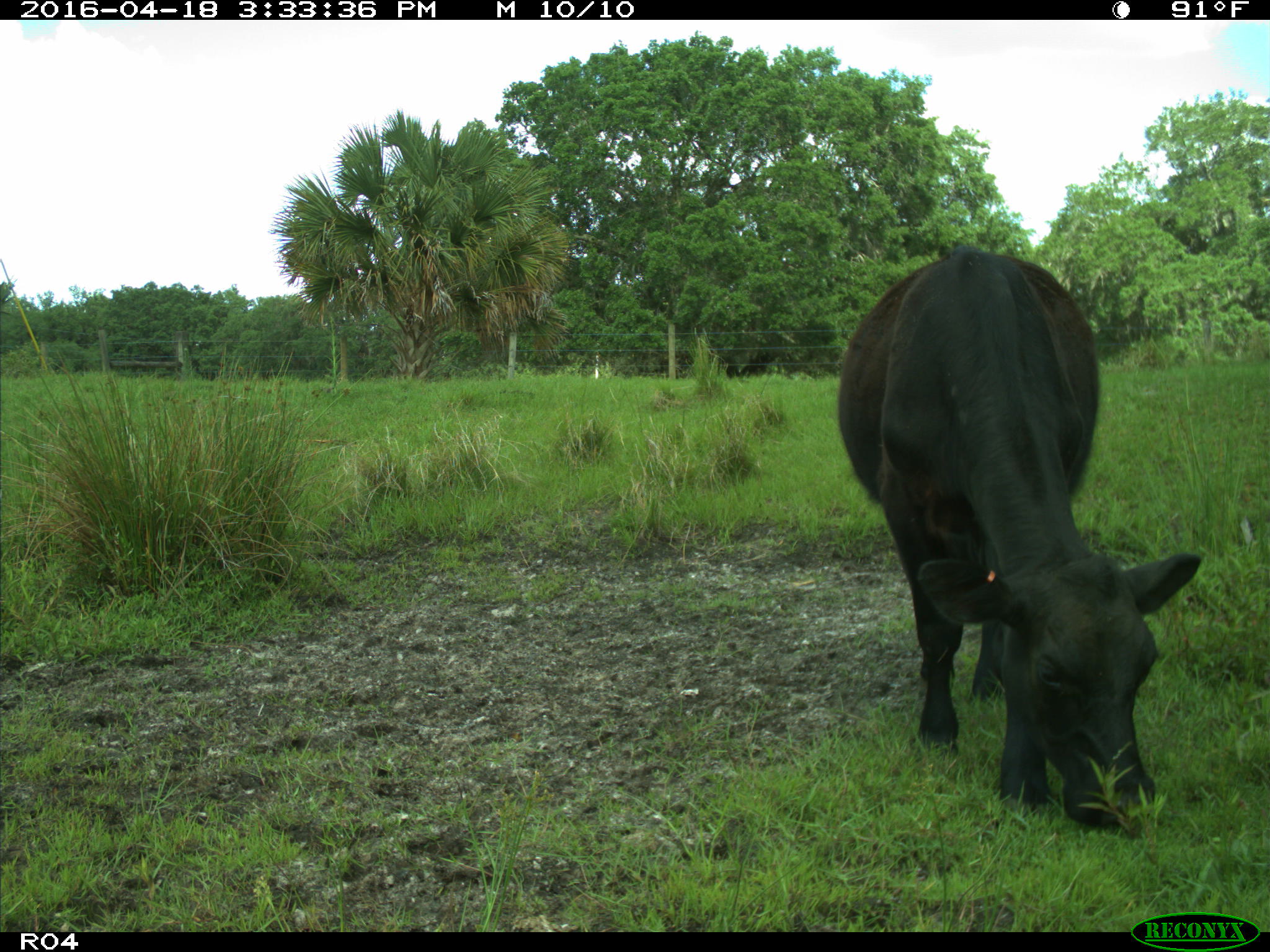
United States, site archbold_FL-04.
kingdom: Animalia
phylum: Chordata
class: Mammalia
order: Artiodactyla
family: Bovidae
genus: Bos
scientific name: Bos taurus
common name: domestic cow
Bos taurus (domestic cow).